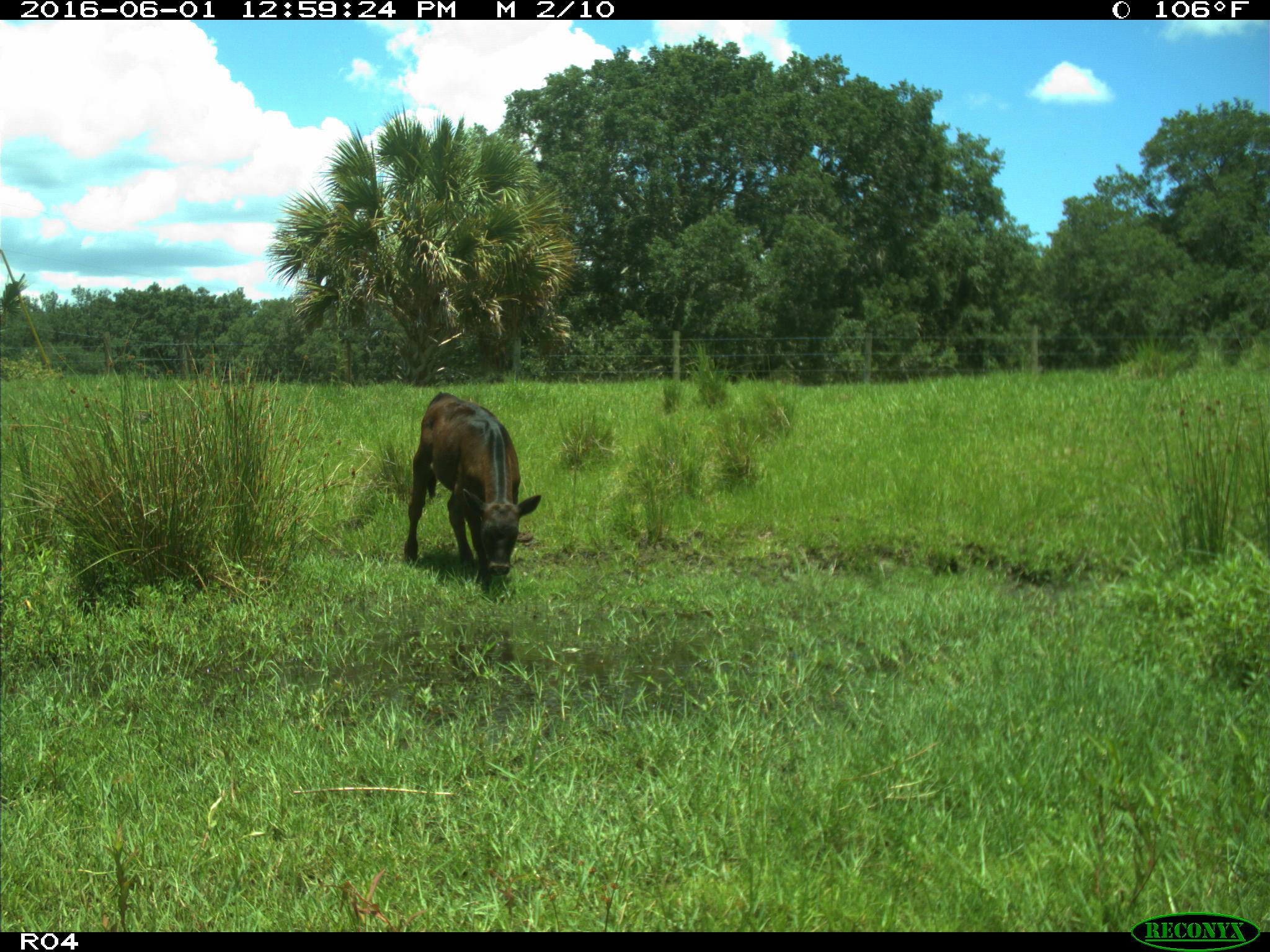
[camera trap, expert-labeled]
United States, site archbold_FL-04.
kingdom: Animalia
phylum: Chordata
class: Mammalia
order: Artiodactyla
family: Bovidae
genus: Bos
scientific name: Bos taurus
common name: domestic cow